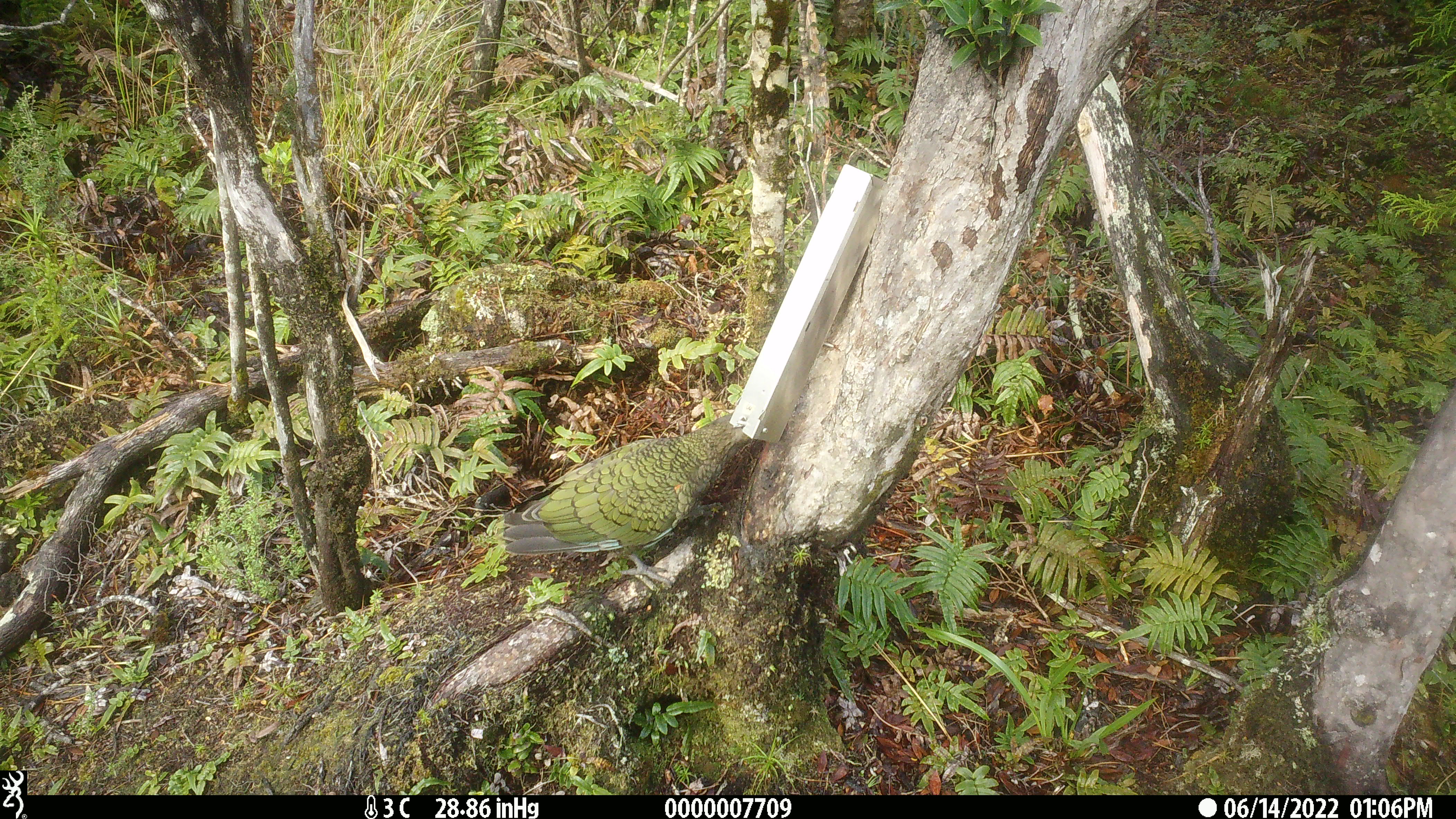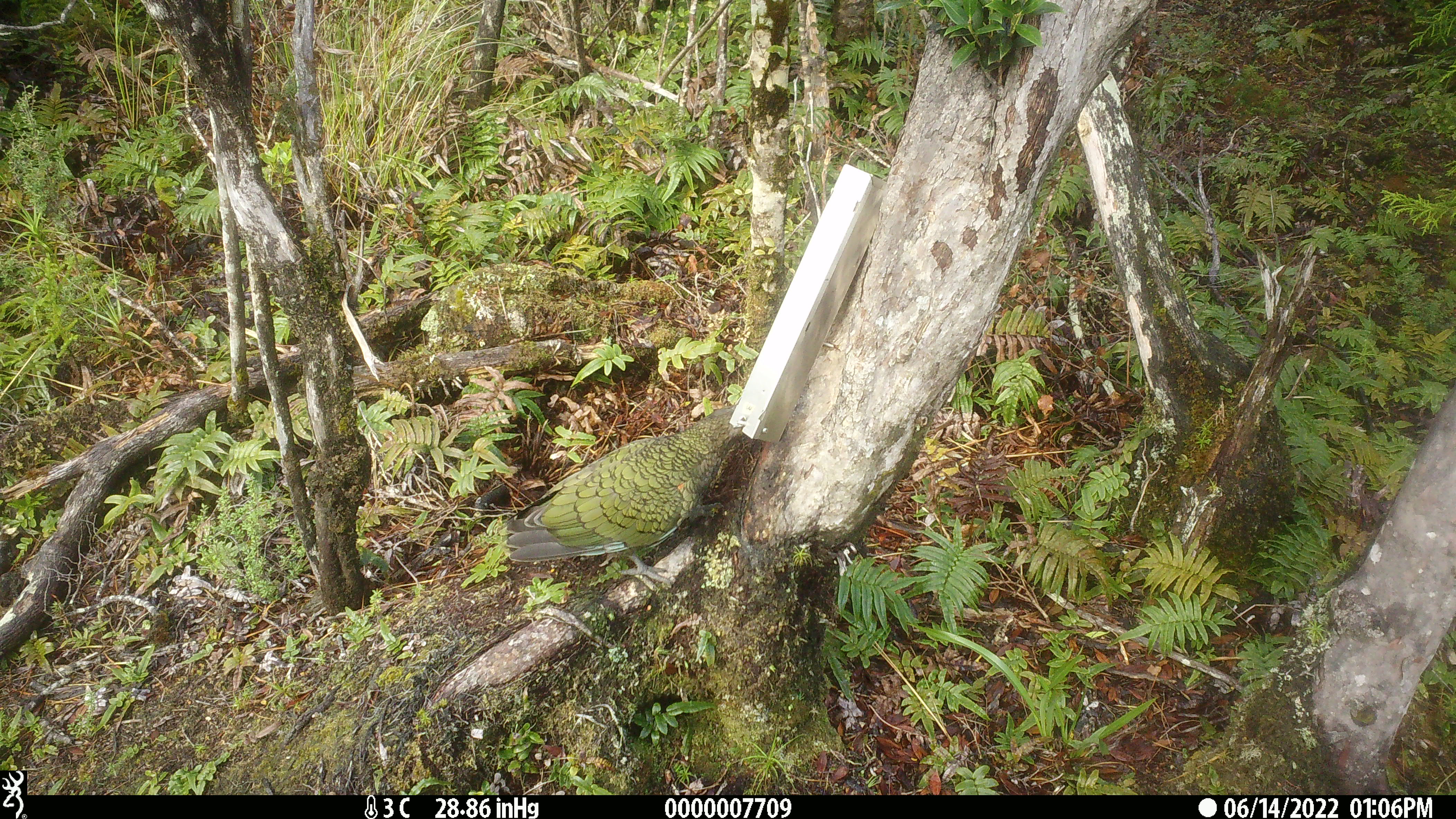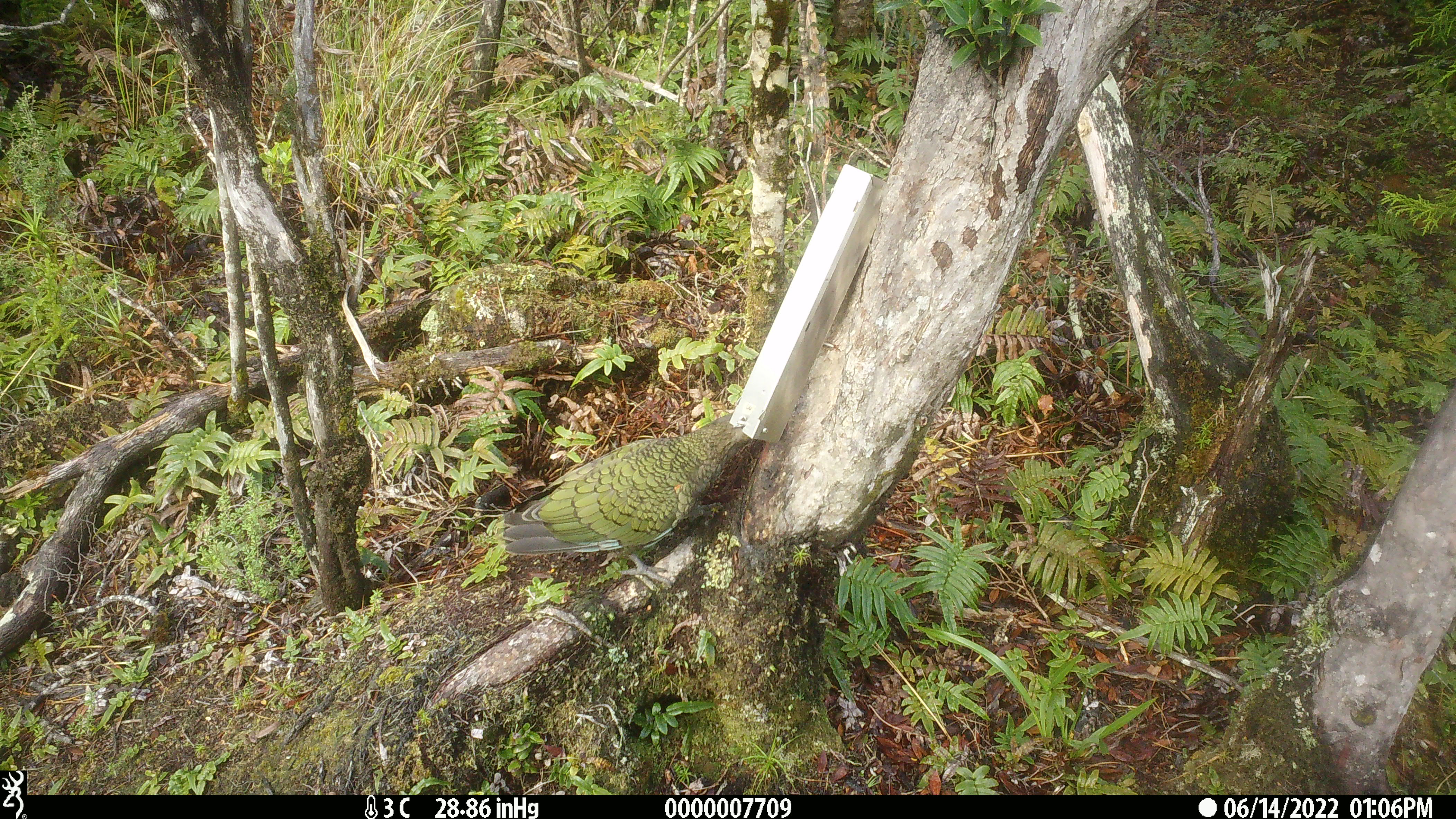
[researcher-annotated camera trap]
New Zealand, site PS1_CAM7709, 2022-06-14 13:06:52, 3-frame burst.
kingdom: Animalia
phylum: Chordata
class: Aves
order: Psittaciformes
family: Strigopidae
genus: Nestor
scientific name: Nestor notabilis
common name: kea